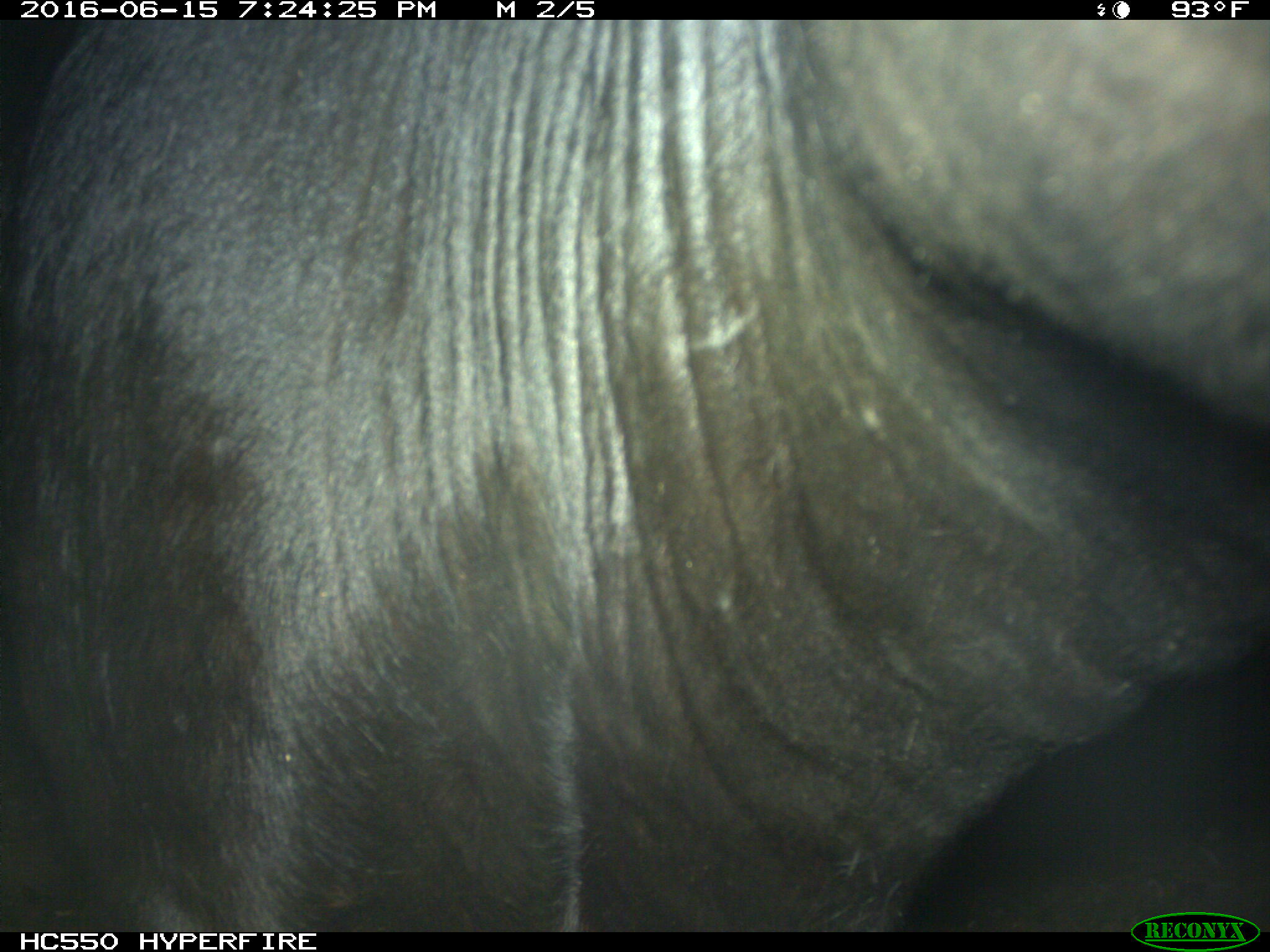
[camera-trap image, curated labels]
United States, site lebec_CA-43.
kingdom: Animalia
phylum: Chordata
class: Mammalia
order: Artiodactyla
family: Bovidae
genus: Bos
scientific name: Bos taurus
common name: domestic cow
Bos taurus (domestic cow).